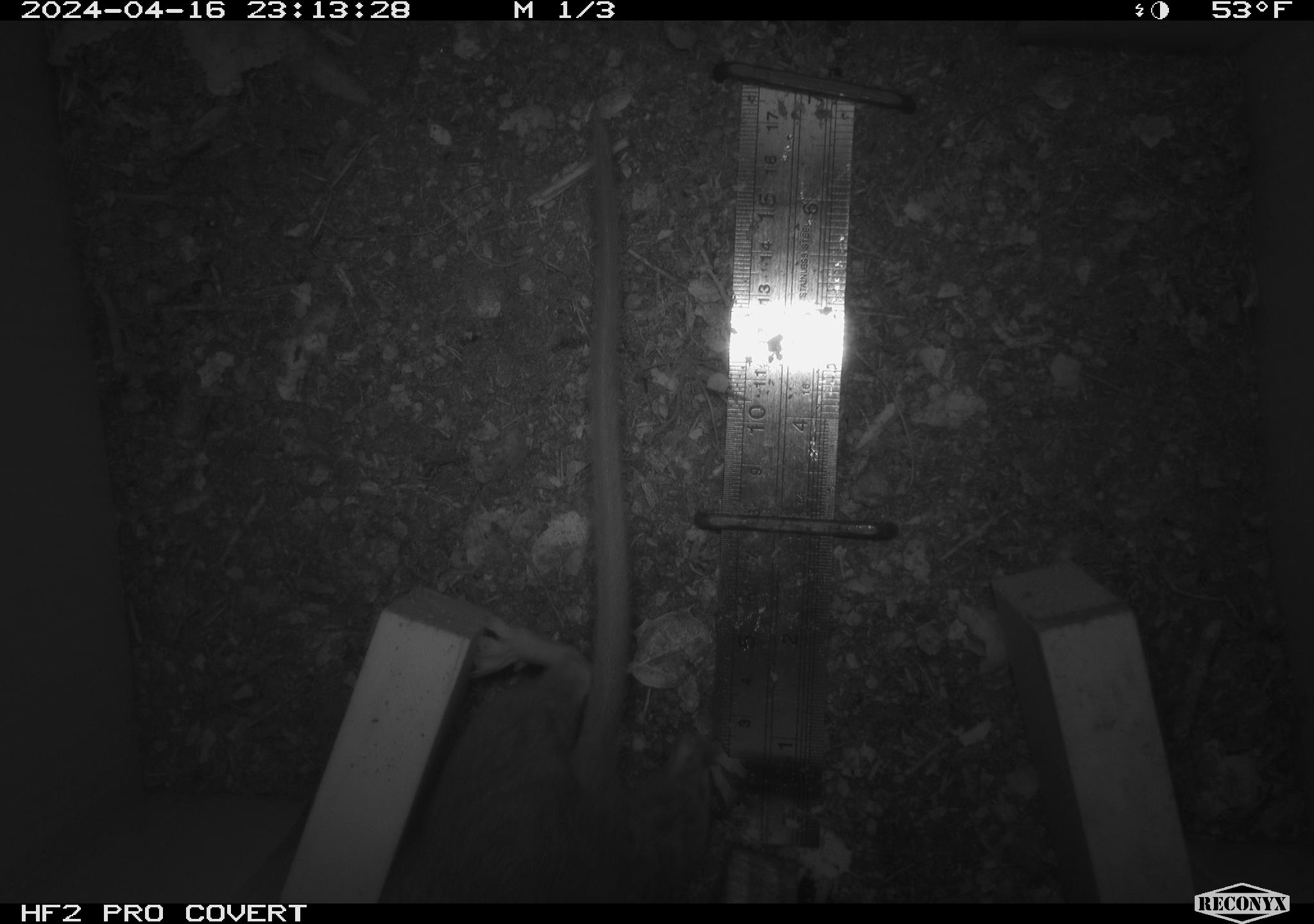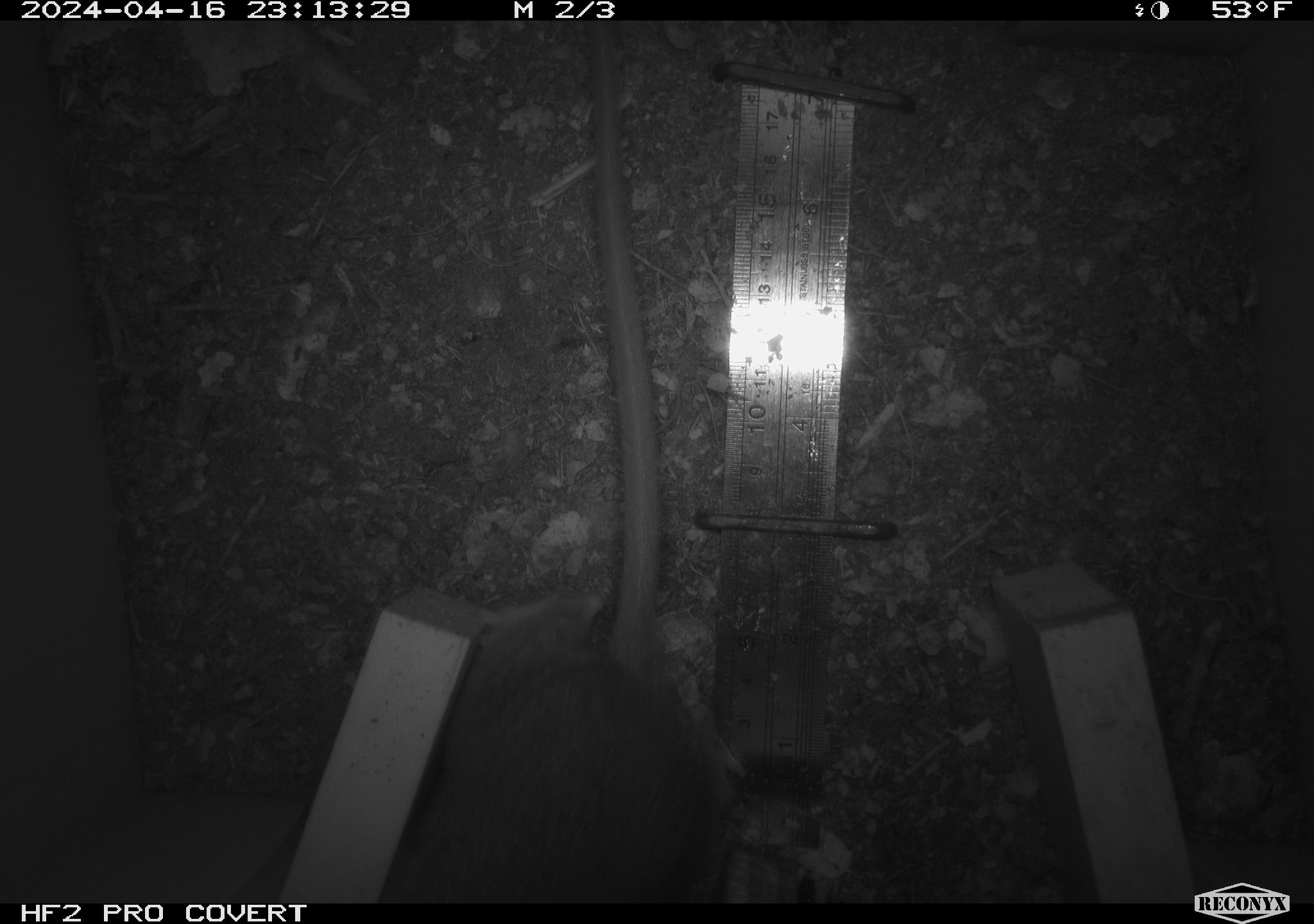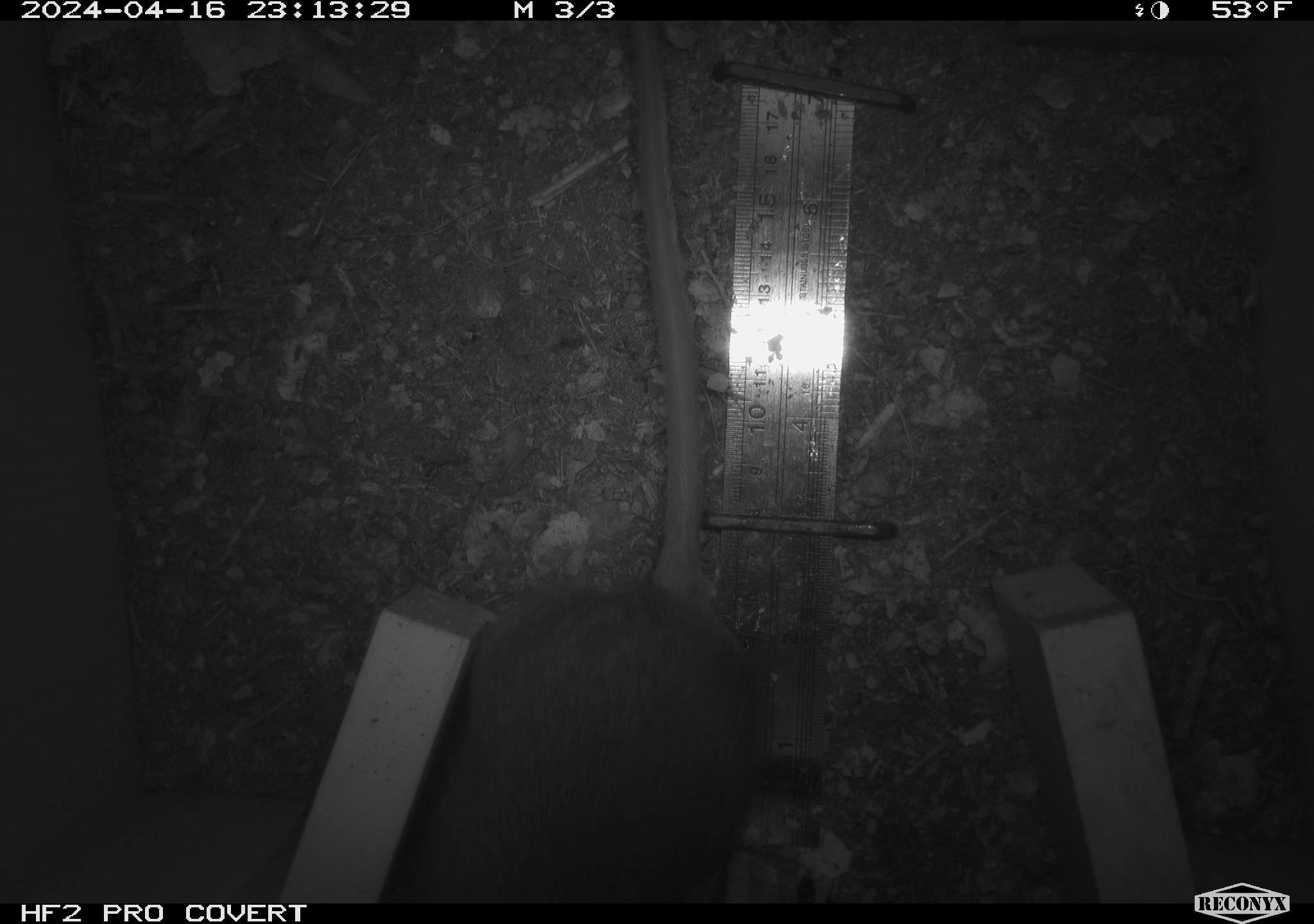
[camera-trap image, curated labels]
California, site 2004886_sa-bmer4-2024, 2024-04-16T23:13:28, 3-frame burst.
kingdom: Animalia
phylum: Chordata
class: Mammalia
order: Rodentia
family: Muridae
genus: Rattus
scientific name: Rattus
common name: rat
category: rattus species